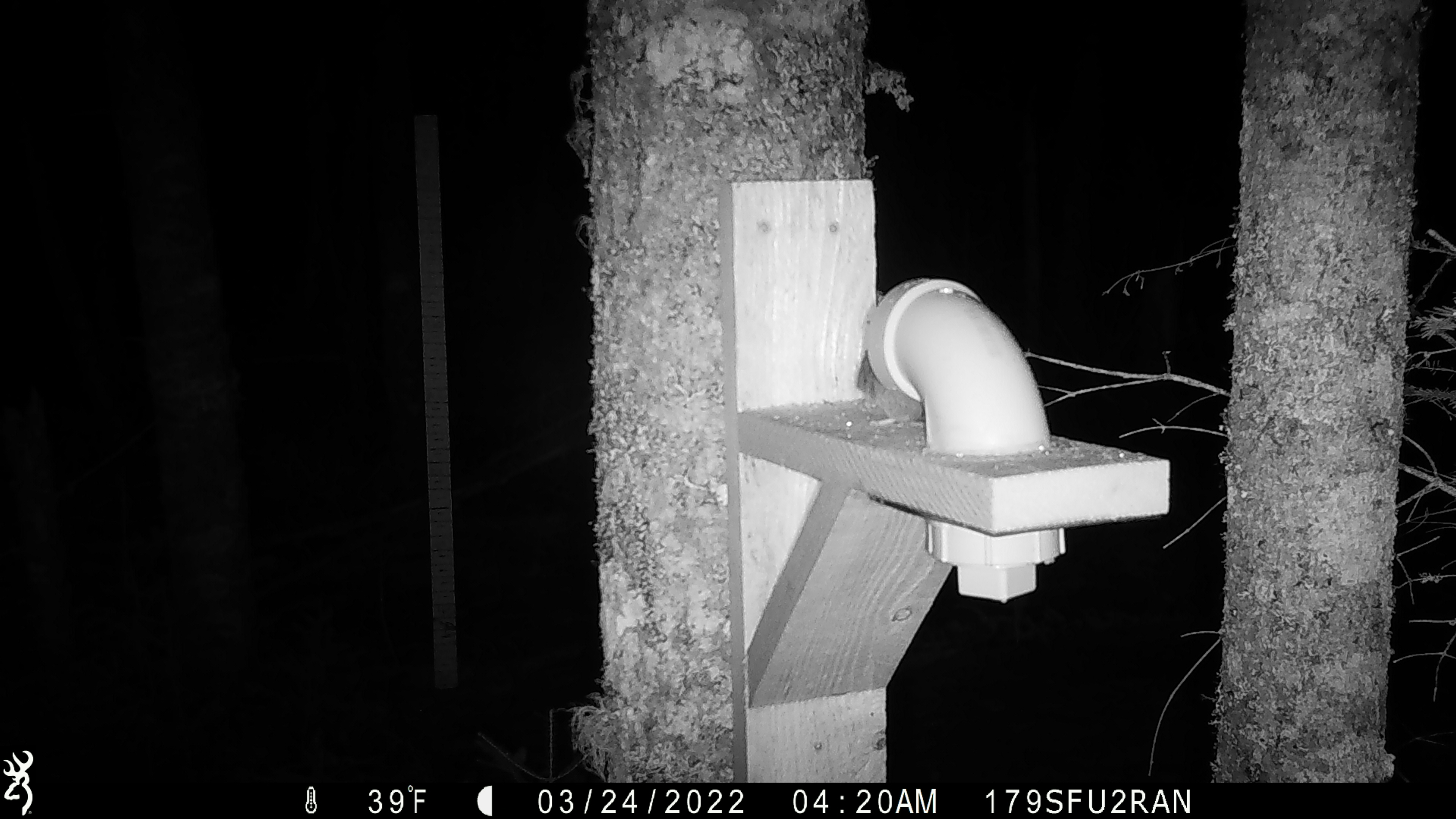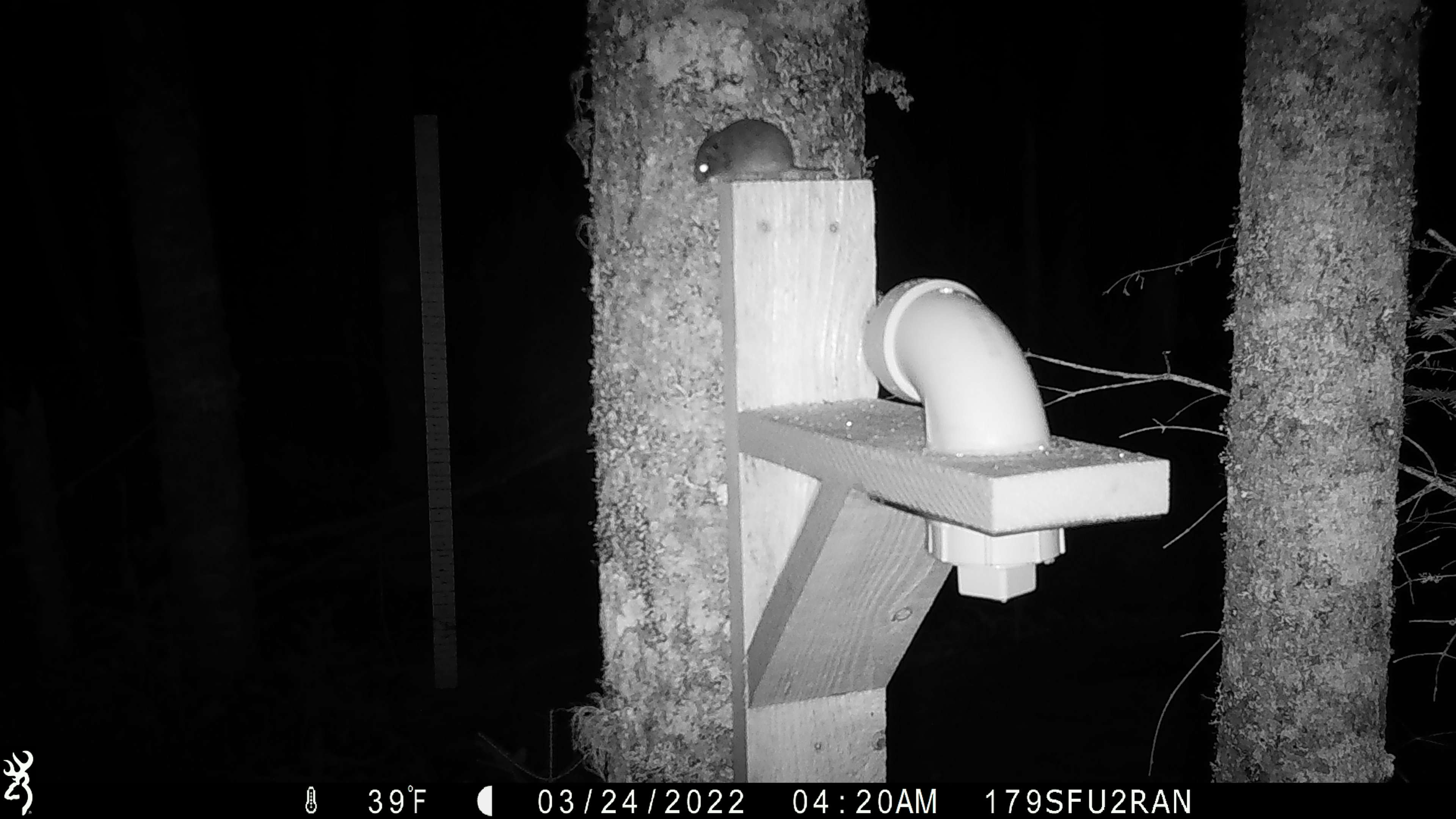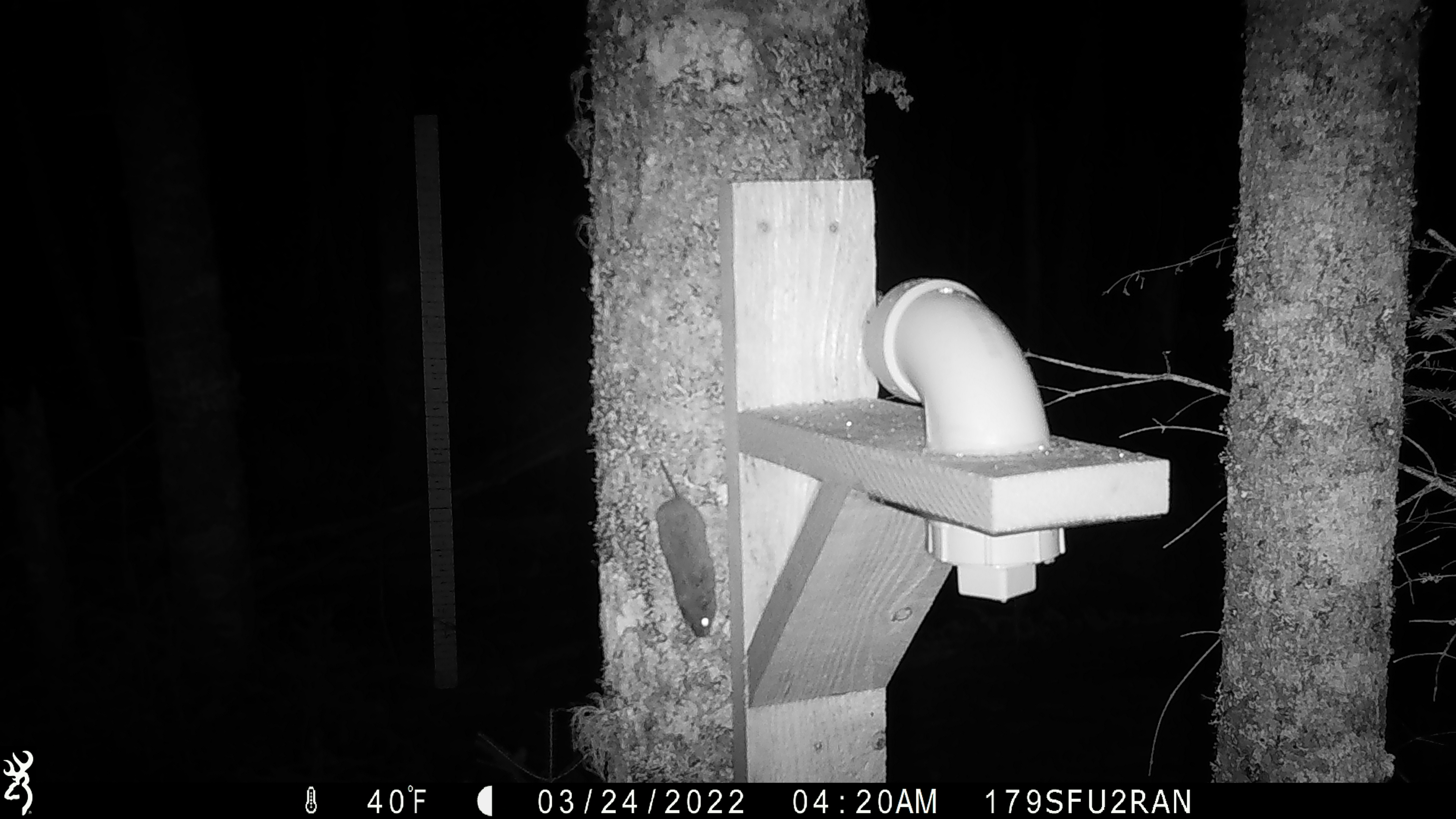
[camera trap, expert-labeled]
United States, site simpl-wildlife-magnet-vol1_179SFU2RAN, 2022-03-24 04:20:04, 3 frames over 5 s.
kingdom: Animalia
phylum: Chordata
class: Mammalia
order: Rodentia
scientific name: Rodentia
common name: mouse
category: mouse sp.